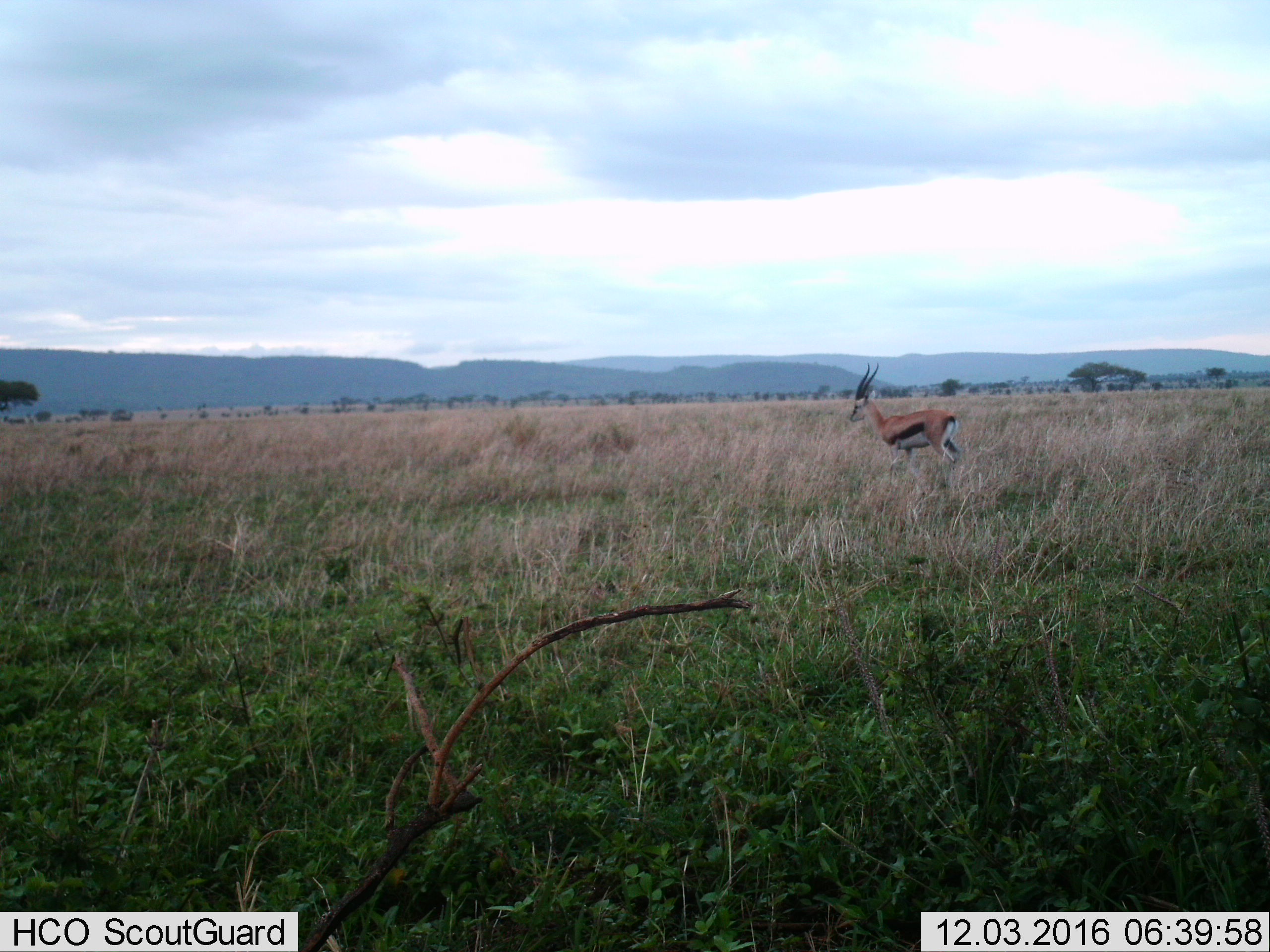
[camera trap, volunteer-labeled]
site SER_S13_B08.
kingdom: Animalia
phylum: Chordata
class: Mammalia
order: Artiodactyla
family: Bovidae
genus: Eudorcas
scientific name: Eudorcas thomsonii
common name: thomson's gazelle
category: gazellethomsons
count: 1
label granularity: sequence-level